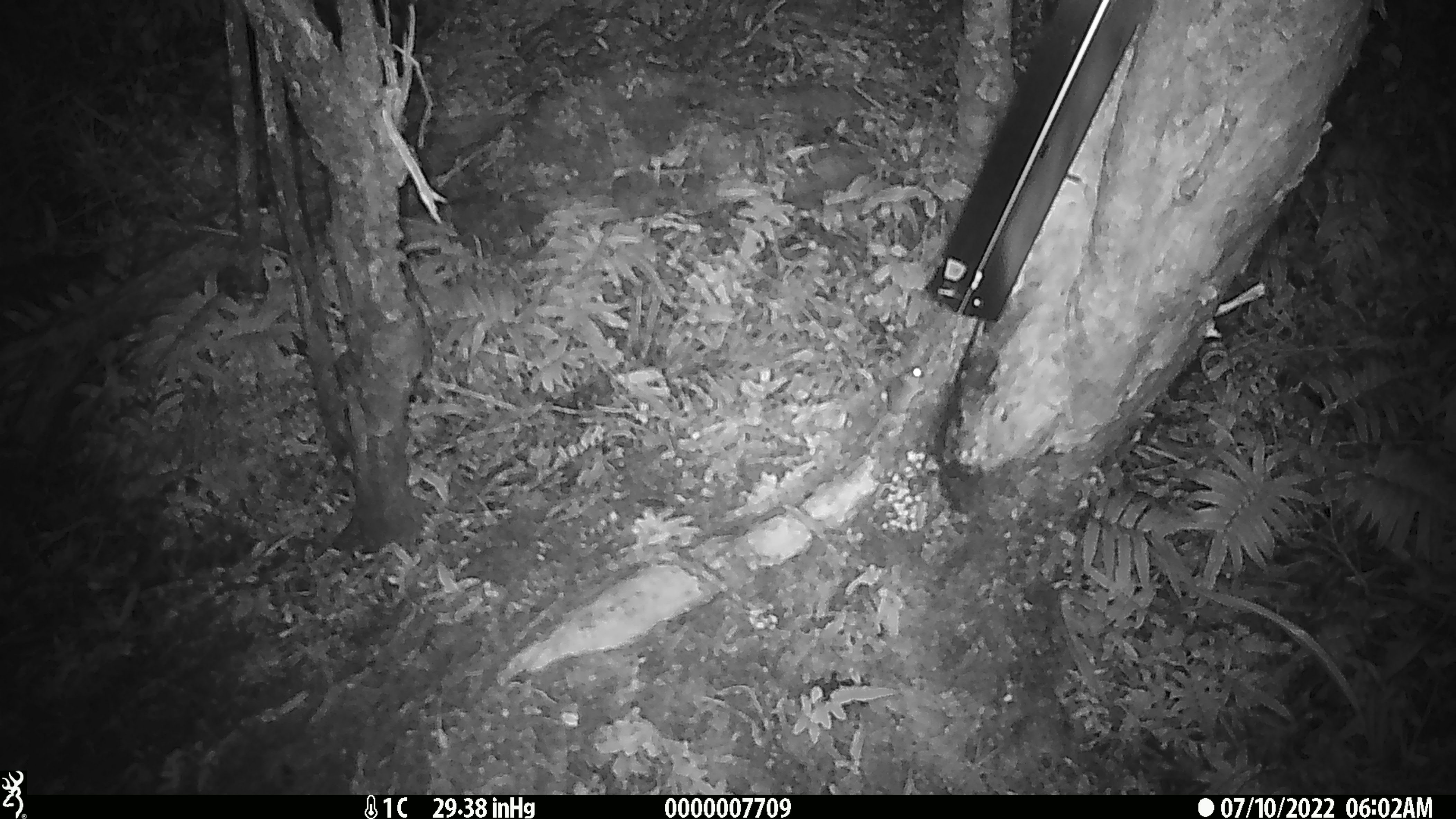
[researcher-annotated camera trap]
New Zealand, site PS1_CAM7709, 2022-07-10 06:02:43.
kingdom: Animalia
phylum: Chordata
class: Mammalia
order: Rodentia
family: Muridae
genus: Mus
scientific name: Mus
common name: mouse